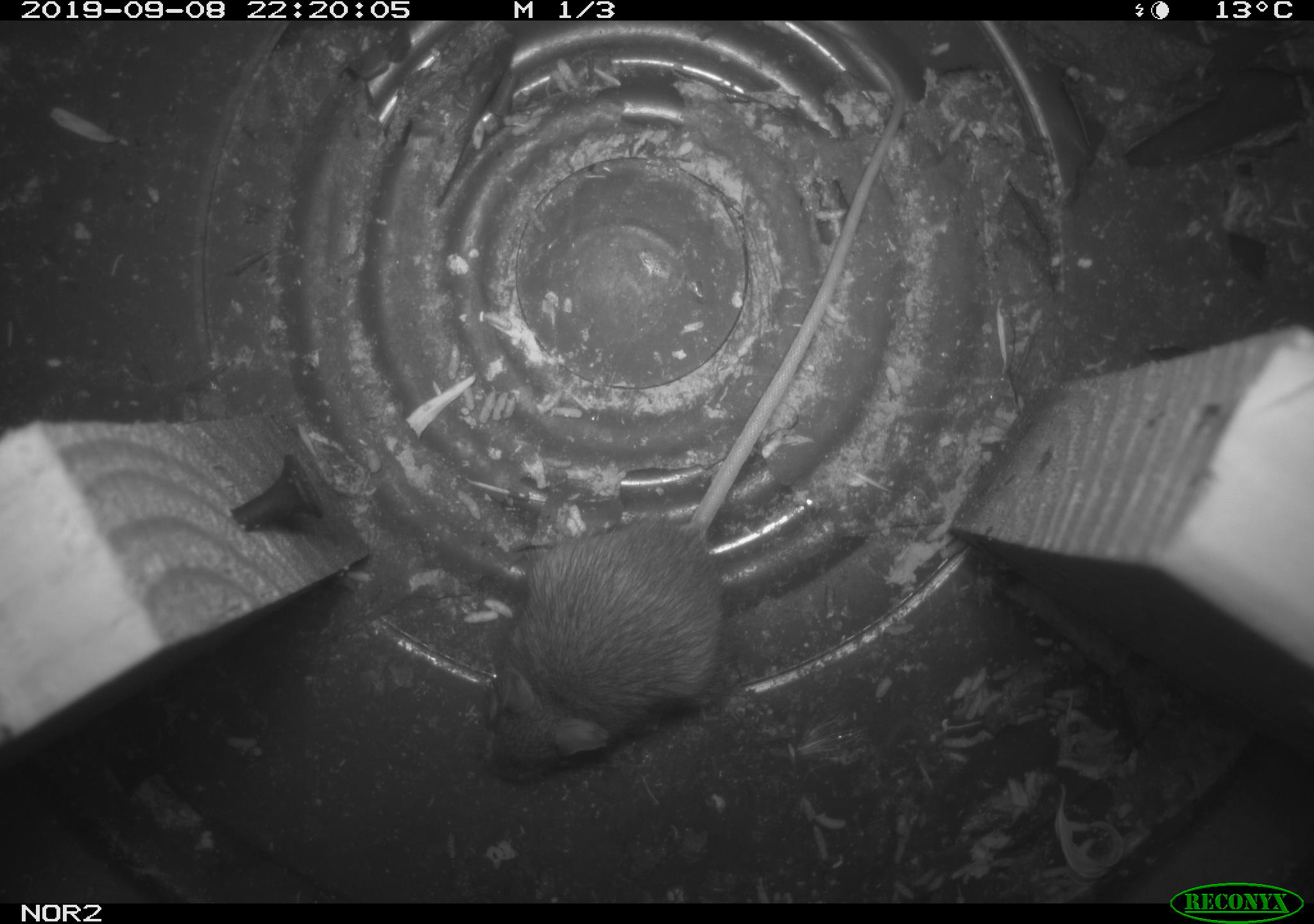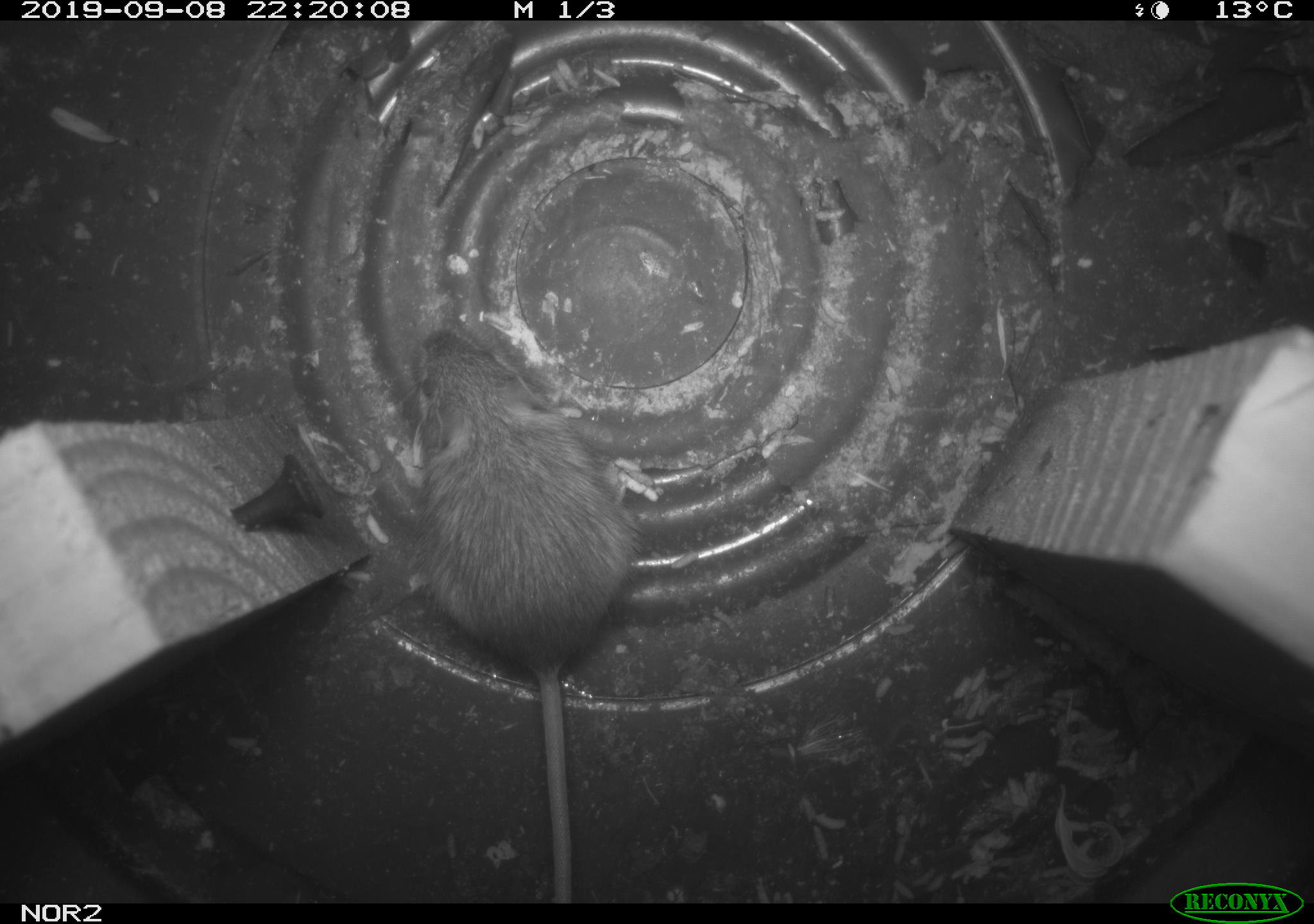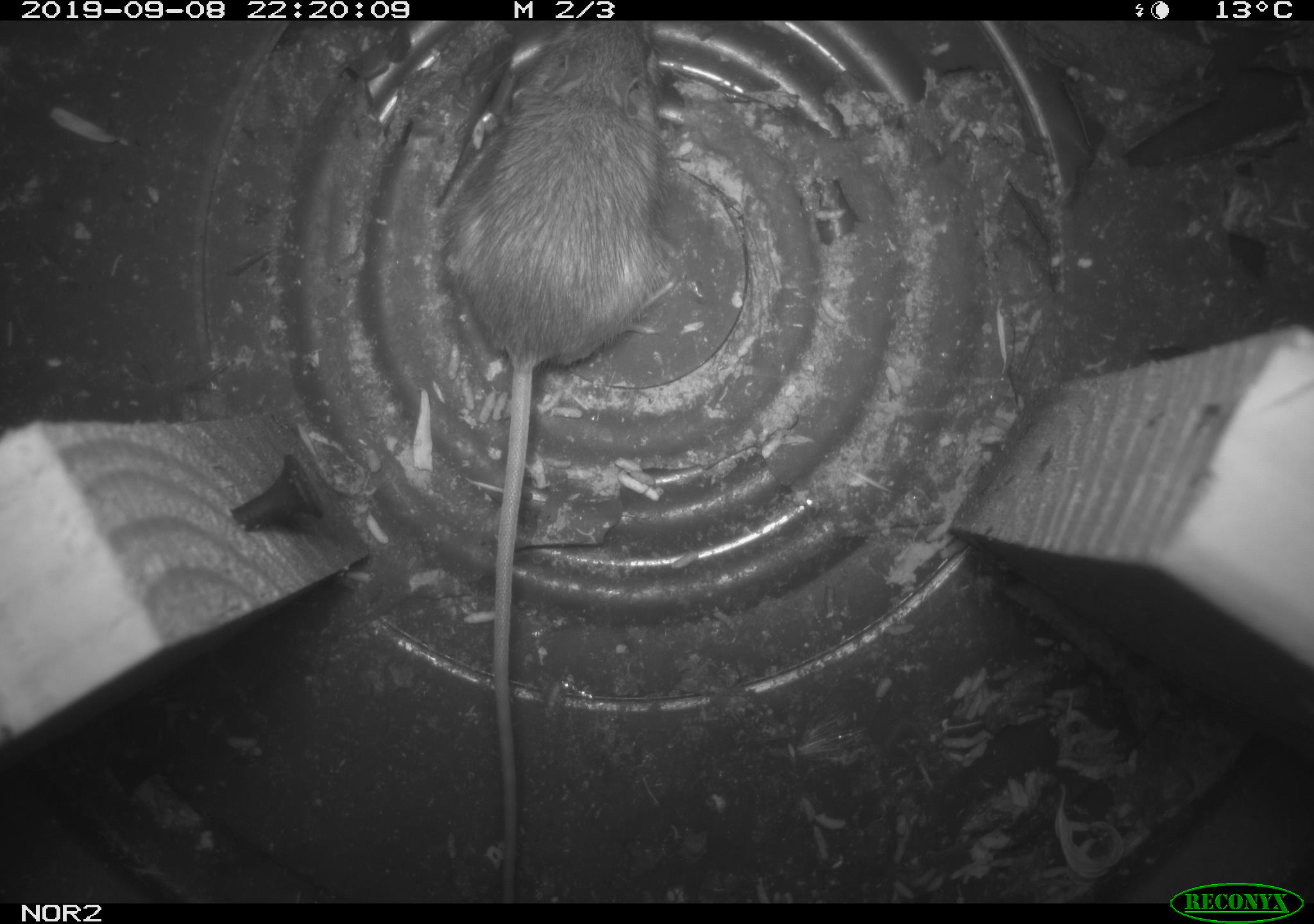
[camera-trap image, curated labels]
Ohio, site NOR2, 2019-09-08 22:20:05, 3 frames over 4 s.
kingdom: Animalia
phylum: Chordata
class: Mammalia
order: Rodentia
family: Zapodidae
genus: Napaeozapus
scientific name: Napaeozapus insignis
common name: woodland jumping mouse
Woodland jumping mouse (Napaeozapus insignis).